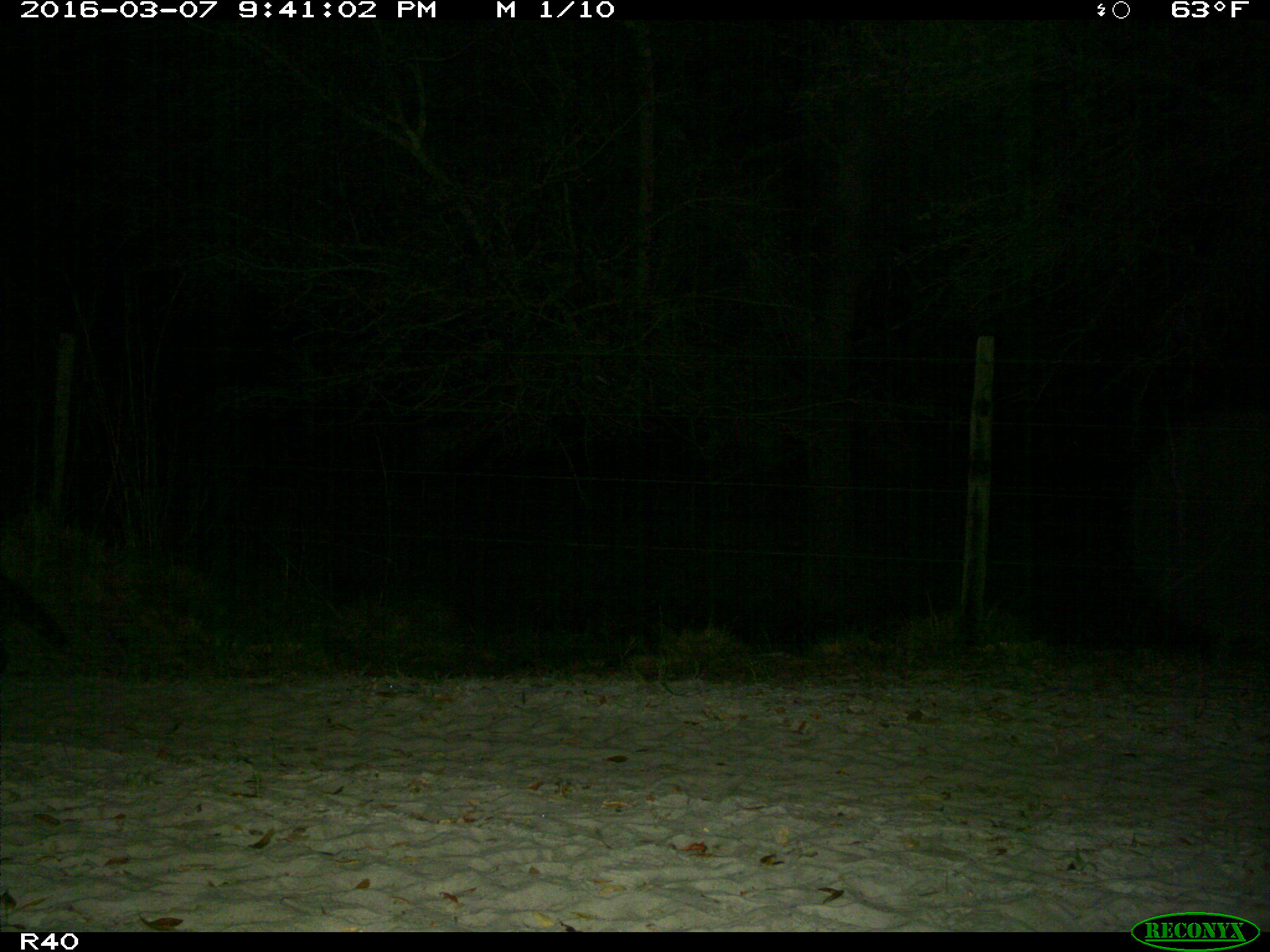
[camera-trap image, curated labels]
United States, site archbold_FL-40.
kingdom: Animalia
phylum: Chordata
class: Mammalia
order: Carnivora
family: Procyonidae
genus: Procyon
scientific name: Procyon lotor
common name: common raccoon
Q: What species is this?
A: Procyon lotor (common raccoon).